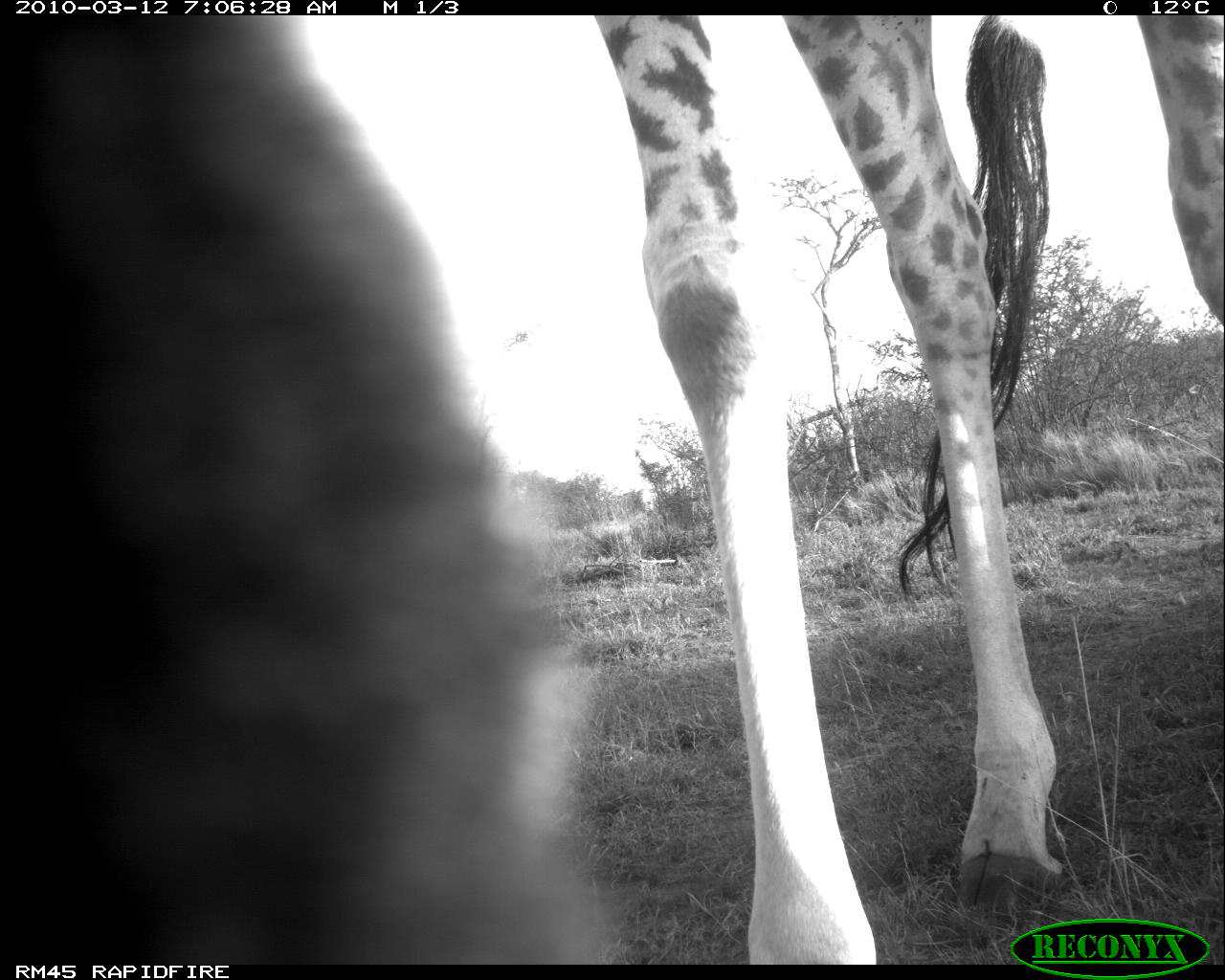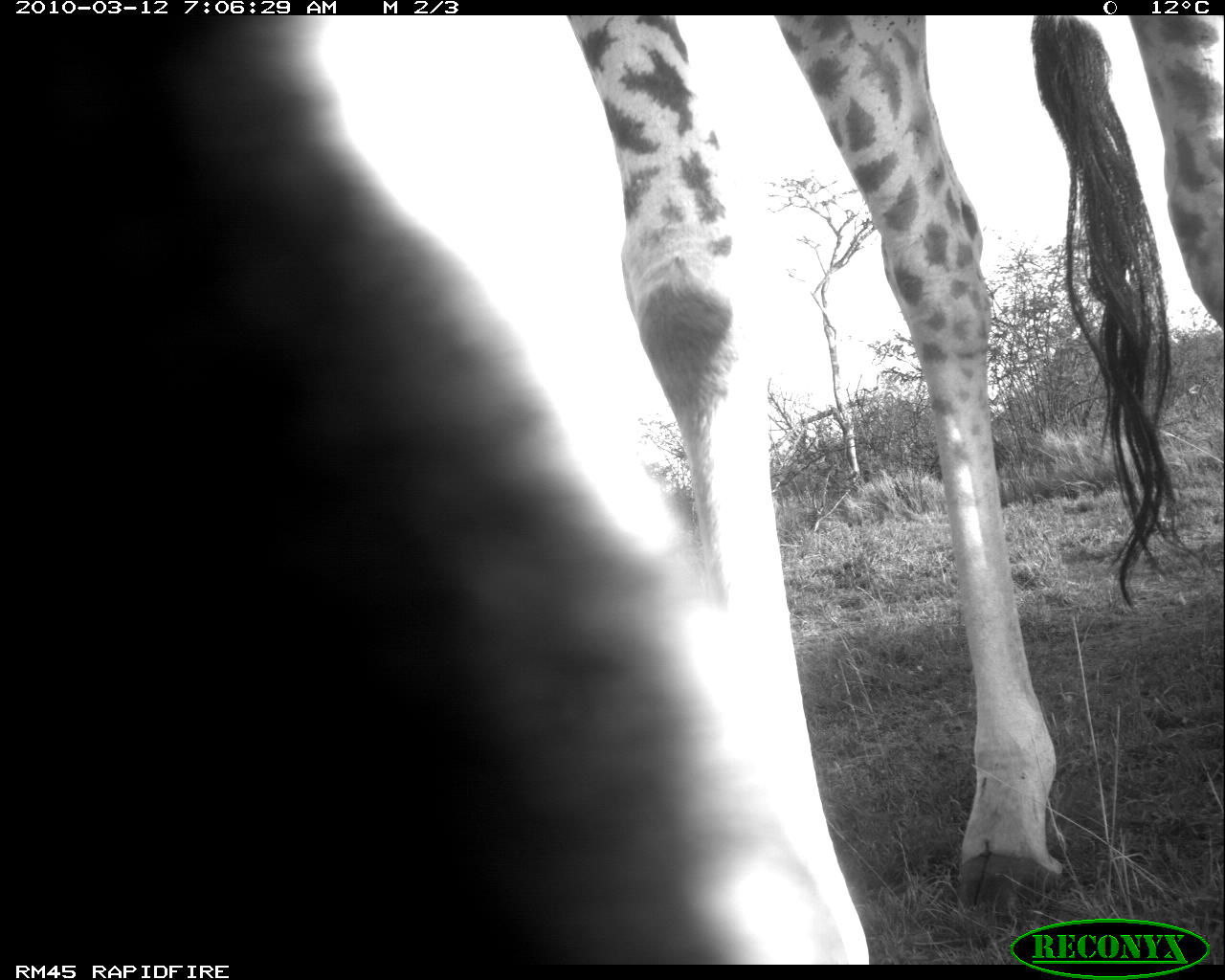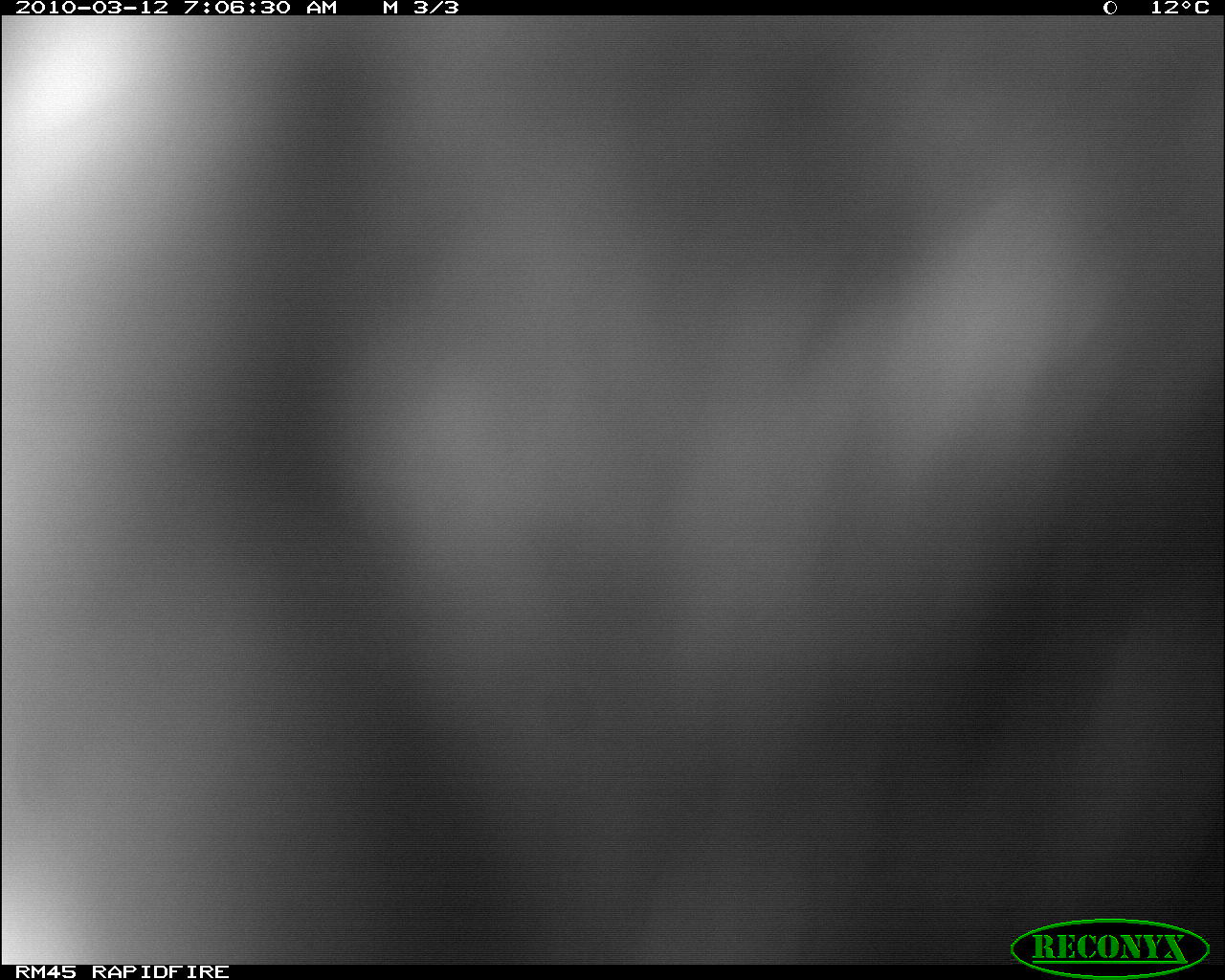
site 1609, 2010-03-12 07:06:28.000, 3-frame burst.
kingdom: Animalia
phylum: Chordata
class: Mammalia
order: Artiodactyla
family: Giraffidae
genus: Giraffa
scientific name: Giraffa camelopardalis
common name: giraffe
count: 2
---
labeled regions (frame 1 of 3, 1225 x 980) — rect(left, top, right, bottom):
giraffa camelopardalis: rect(1, 16, 1224, 964)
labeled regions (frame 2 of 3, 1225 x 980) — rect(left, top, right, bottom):
giraffa camelopardalis: rect(0, 15, 1224, 962)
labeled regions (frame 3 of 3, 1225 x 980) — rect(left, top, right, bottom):
giraffa camelopardalis: rect(0, 15, 1224, 962)